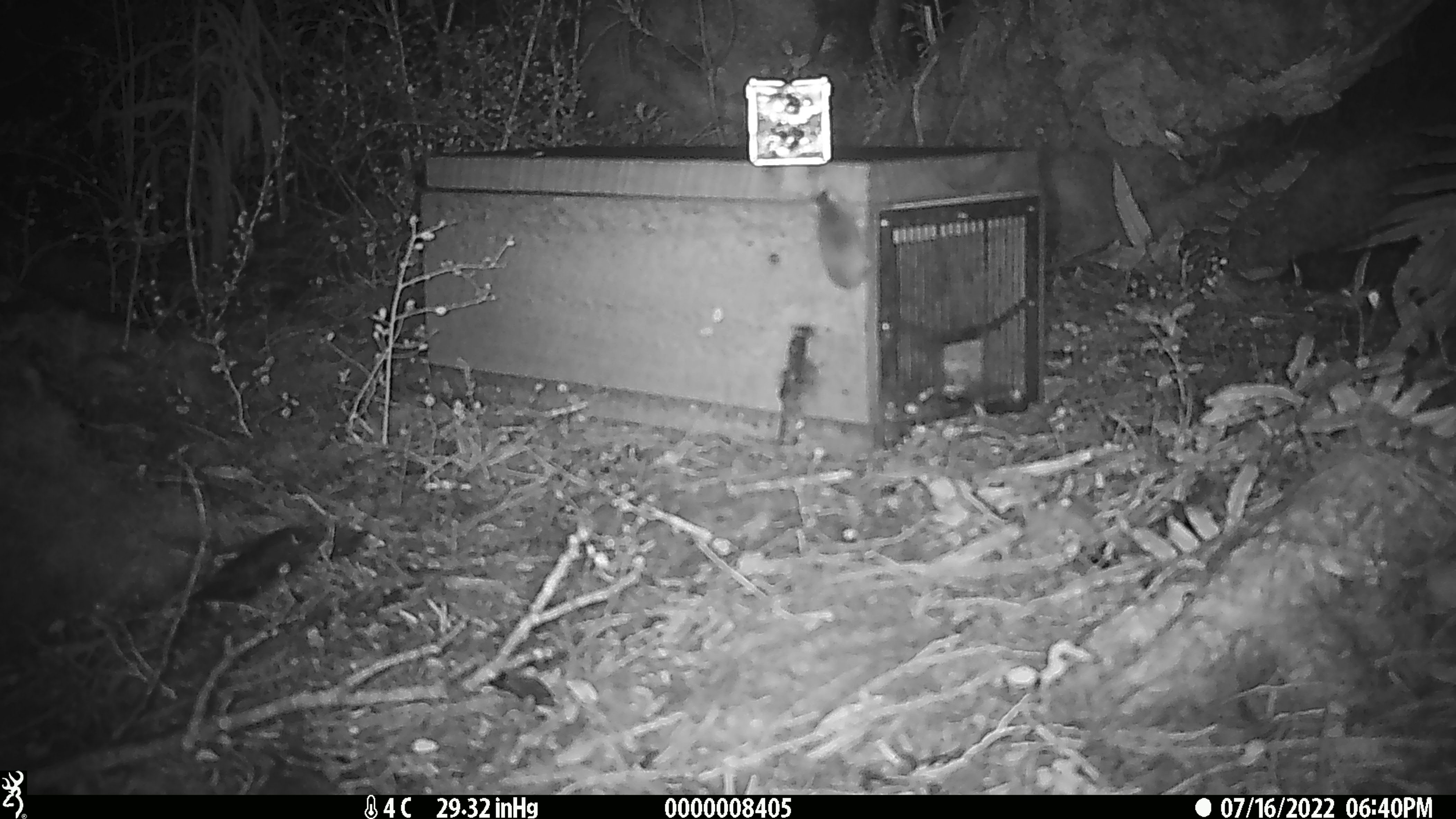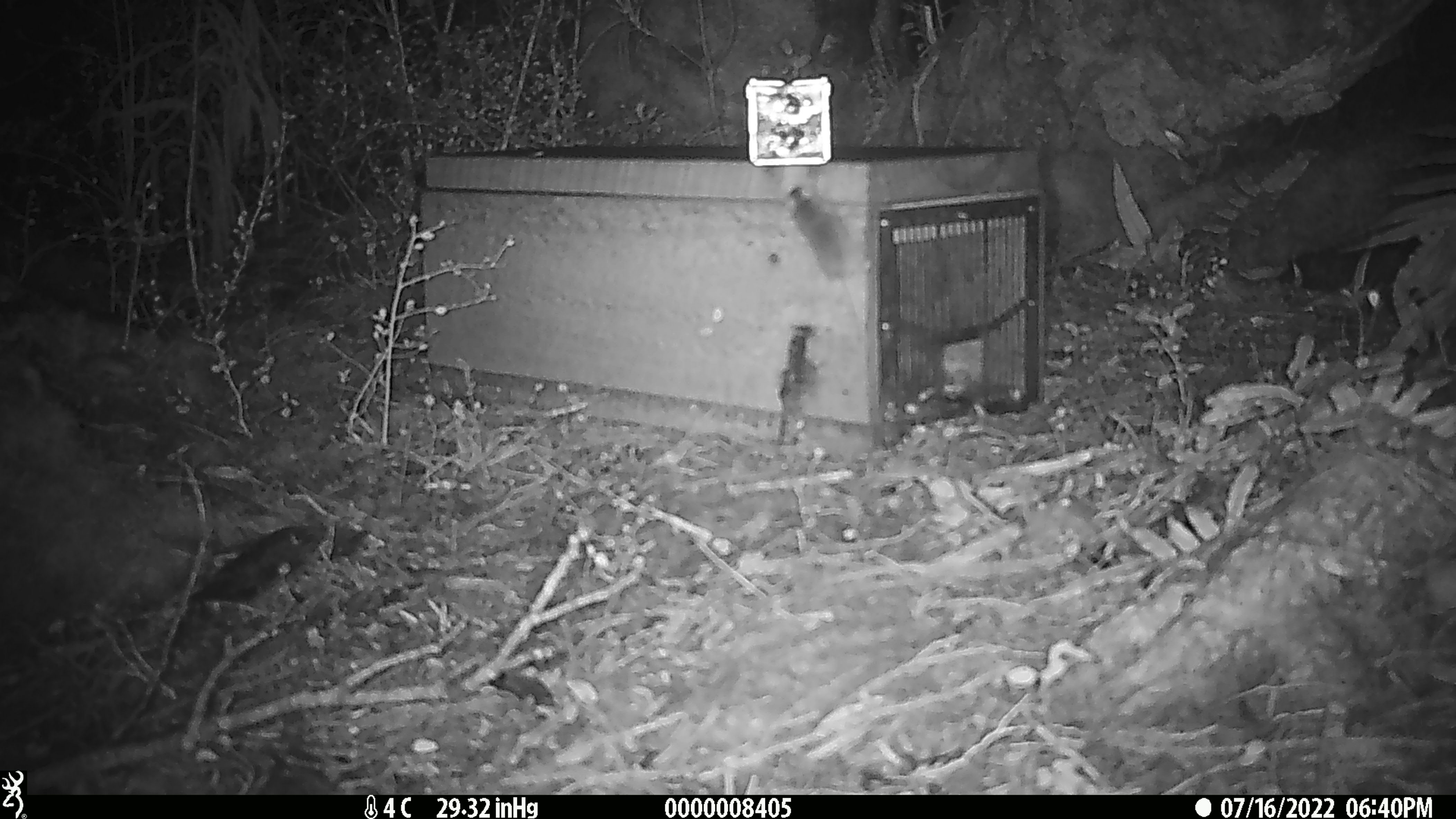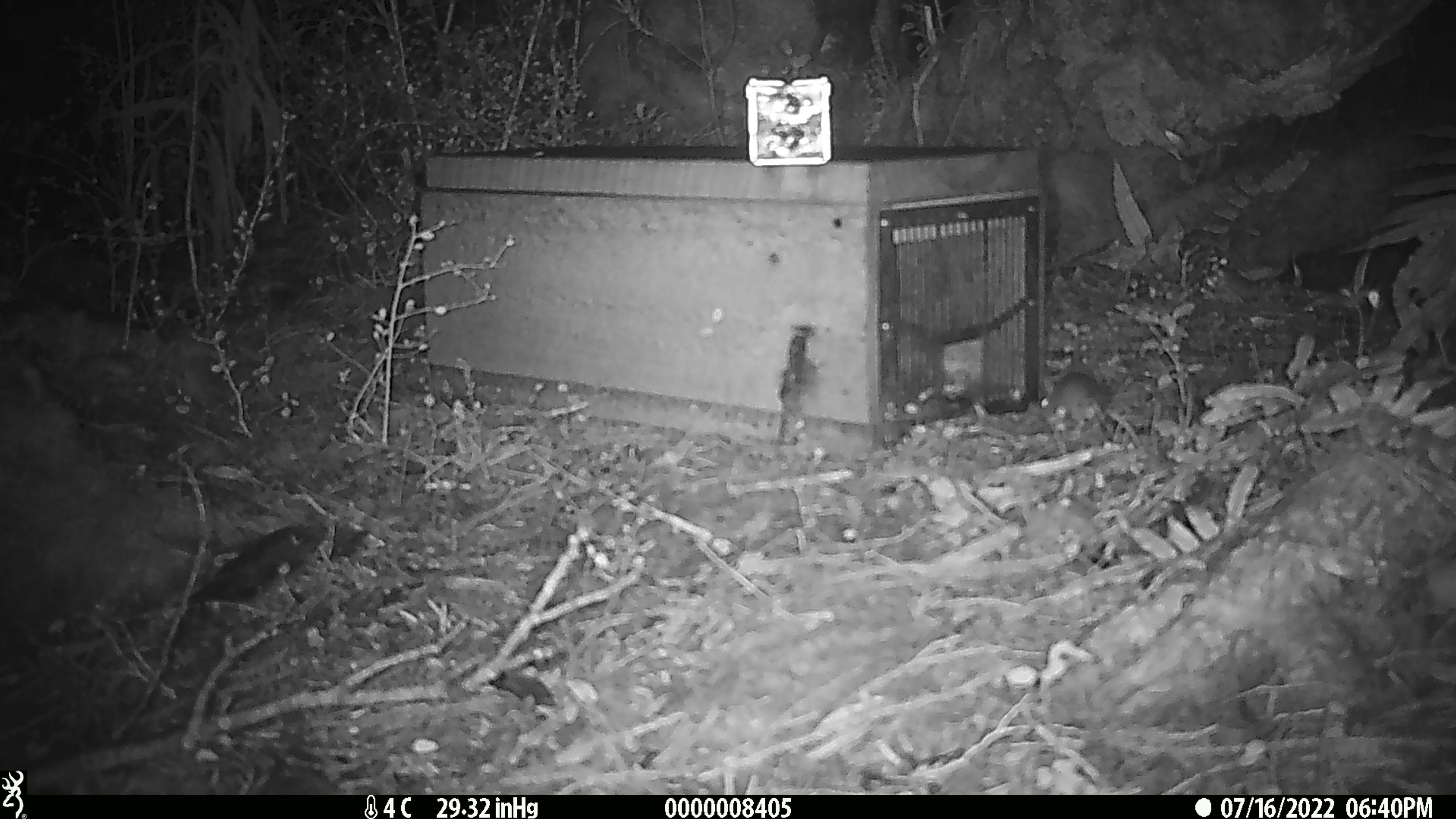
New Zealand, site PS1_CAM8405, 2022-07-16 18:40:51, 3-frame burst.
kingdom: Animalia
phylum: Chordata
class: Mammalia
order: Rodentia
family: Muridae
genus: Mus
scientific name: Mus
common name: mouse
Mouse (Mus).